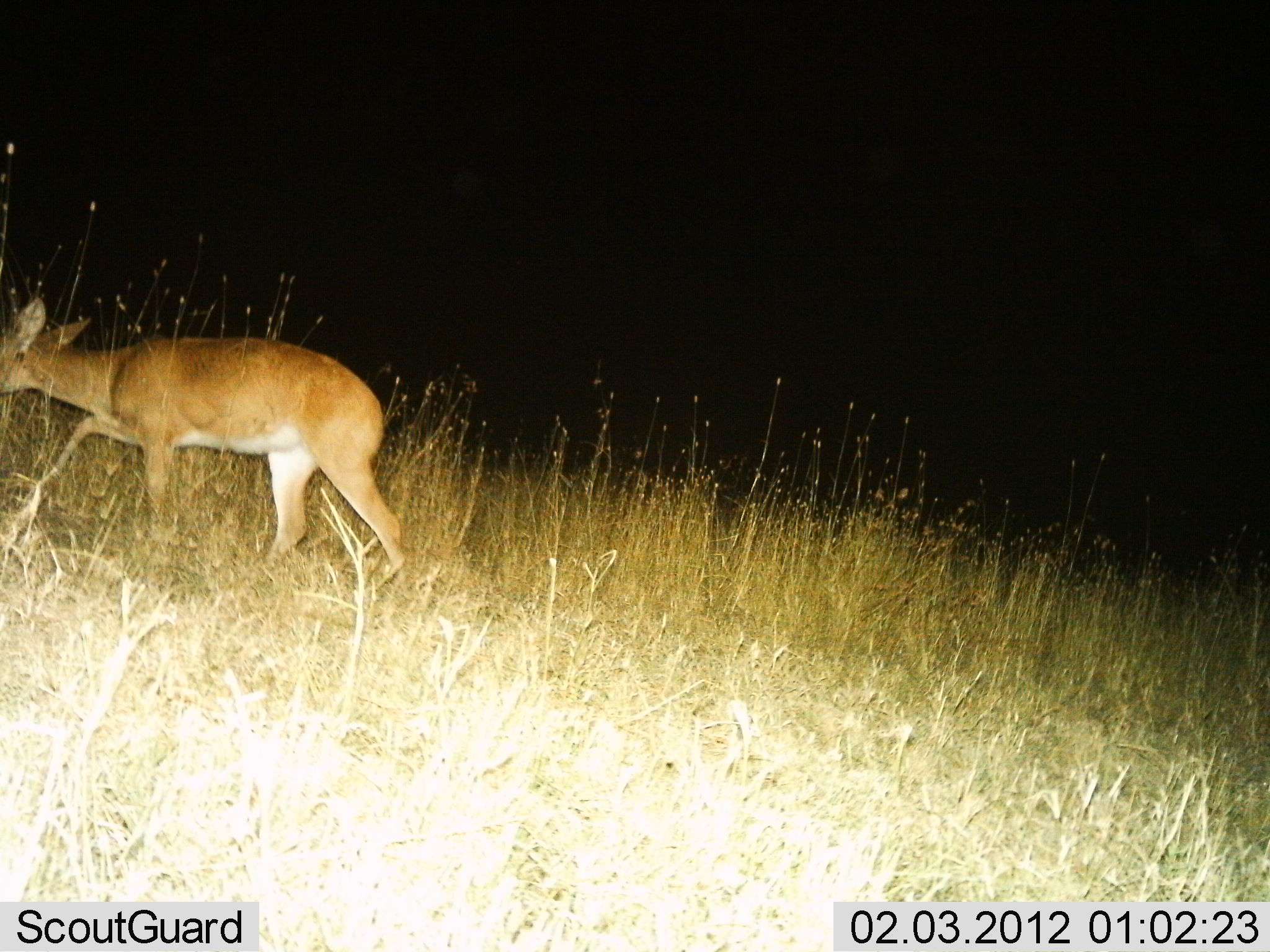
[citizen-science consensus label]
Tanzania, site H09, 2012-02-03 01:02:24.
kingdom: Animalia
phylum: Chordata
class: Mammalia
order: Artiodactyla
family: Bovidae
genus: Redunca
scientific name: Redunca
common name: reedbuck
Reedbuck (Redunca), count 1. Behavior (volunteer vote fractions): standing 0%, resting 0%, moving 100%, interacting 0%. Young present (vote fraction): 0%. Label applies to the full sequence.